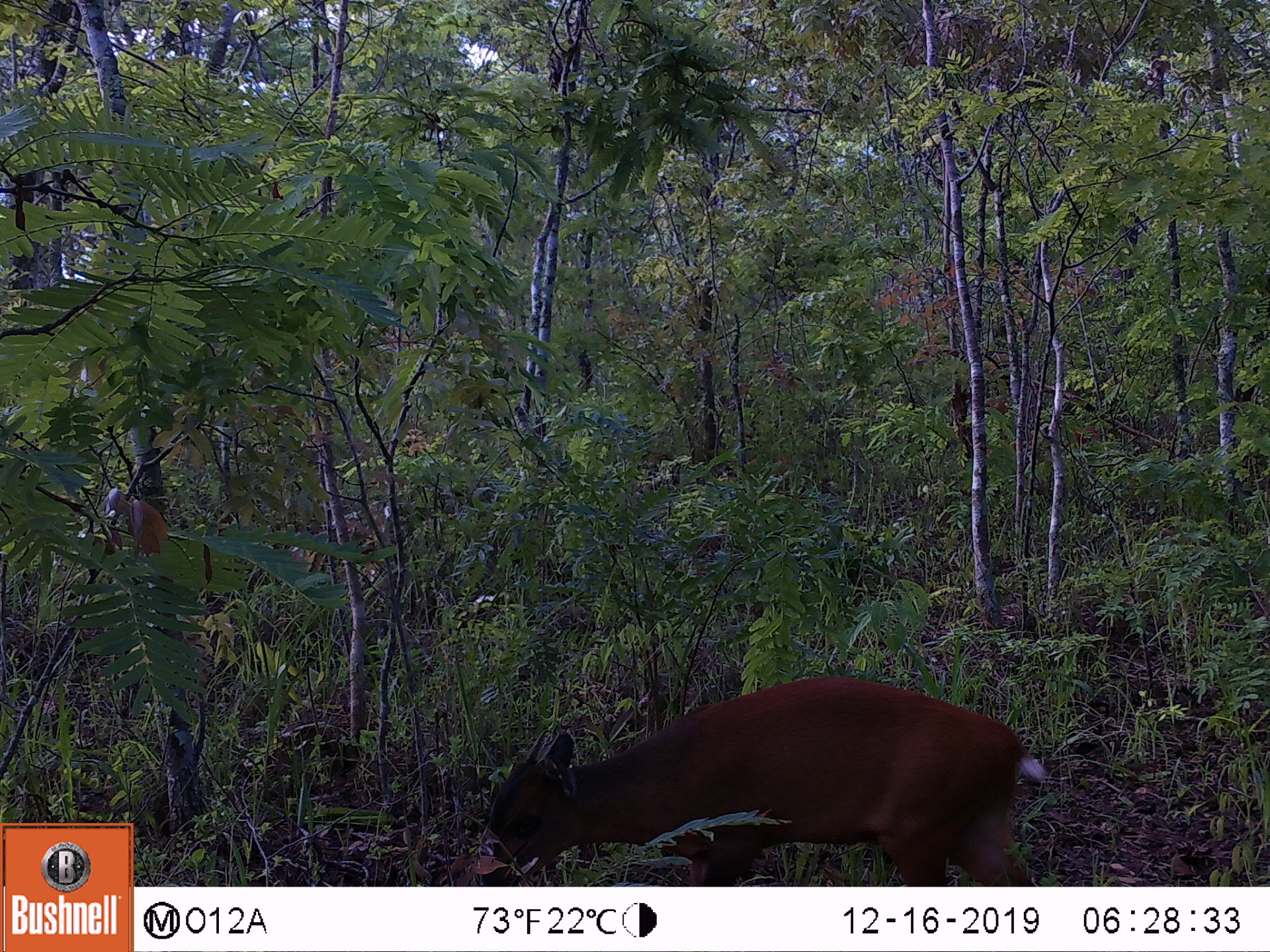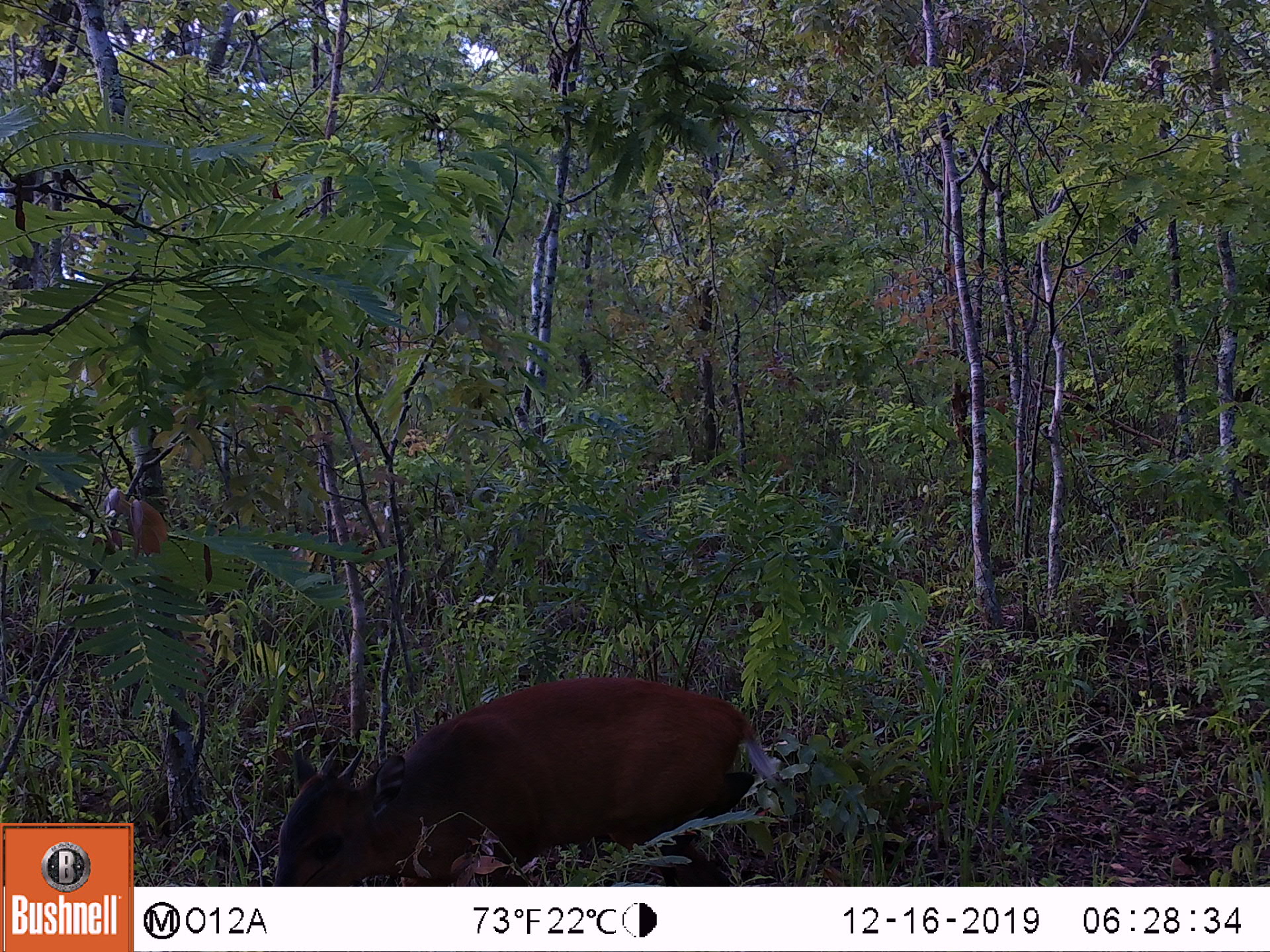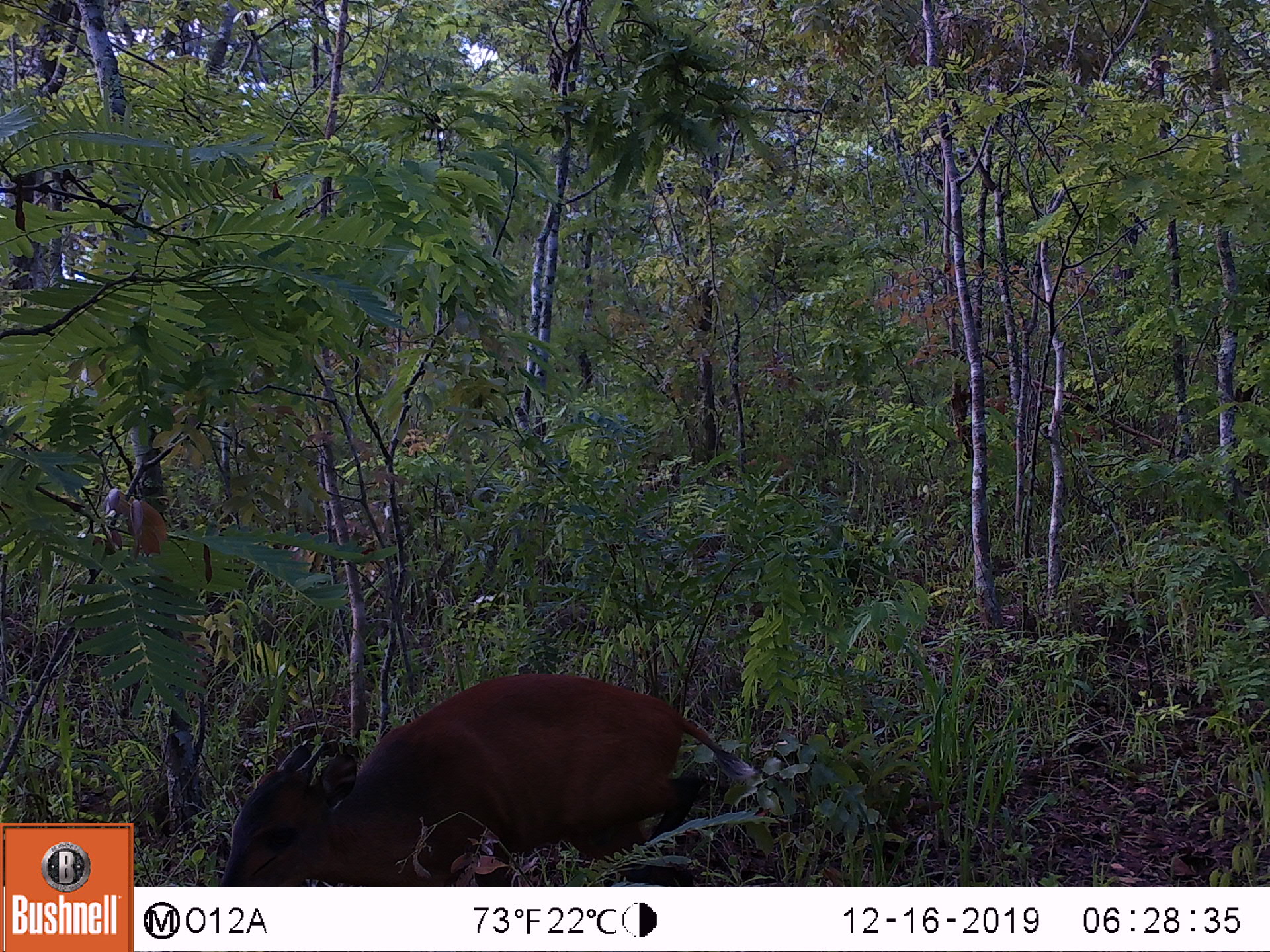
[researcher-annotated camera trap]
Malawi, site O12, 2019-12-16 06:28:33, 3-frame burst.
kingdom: Animalia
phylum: Chordata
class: Mammalia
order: Artiodactyla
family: Bovidae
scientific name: Antilopinae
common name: small antelope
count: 1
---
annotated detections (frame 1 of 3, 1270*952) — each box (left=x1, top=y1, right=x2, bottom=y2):
small antelope: (left=459, top=657, right=1063, bottom=885)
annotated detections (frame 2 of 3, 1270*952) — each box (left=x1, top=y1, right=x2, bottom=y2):
small antelope: (left=255, top=662, right=795, bottom=885)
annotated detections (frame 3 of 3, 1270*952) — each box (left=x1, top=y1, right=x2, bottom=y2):
small antelope: (left=200, top=660, right=769, bottom=885)